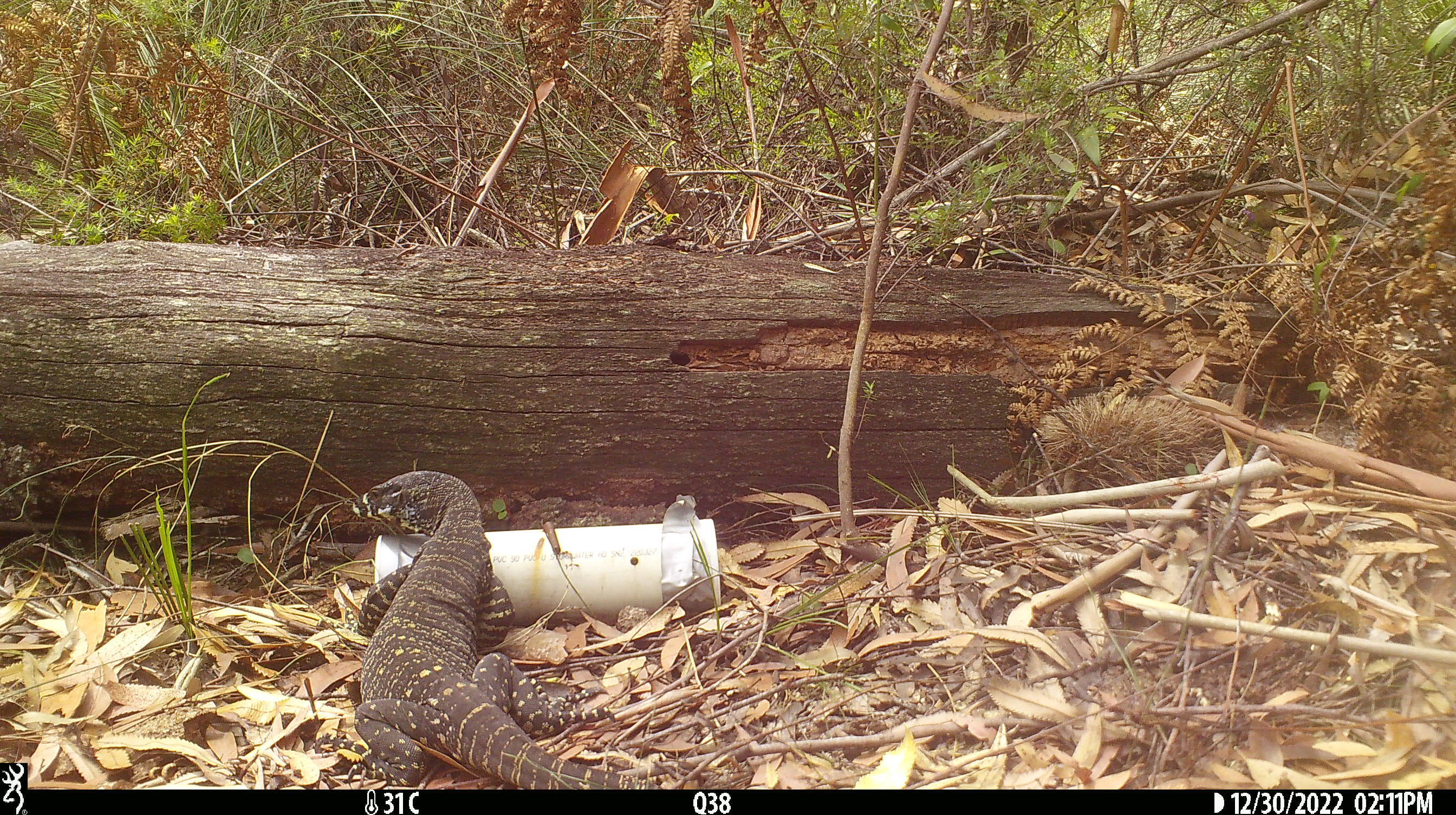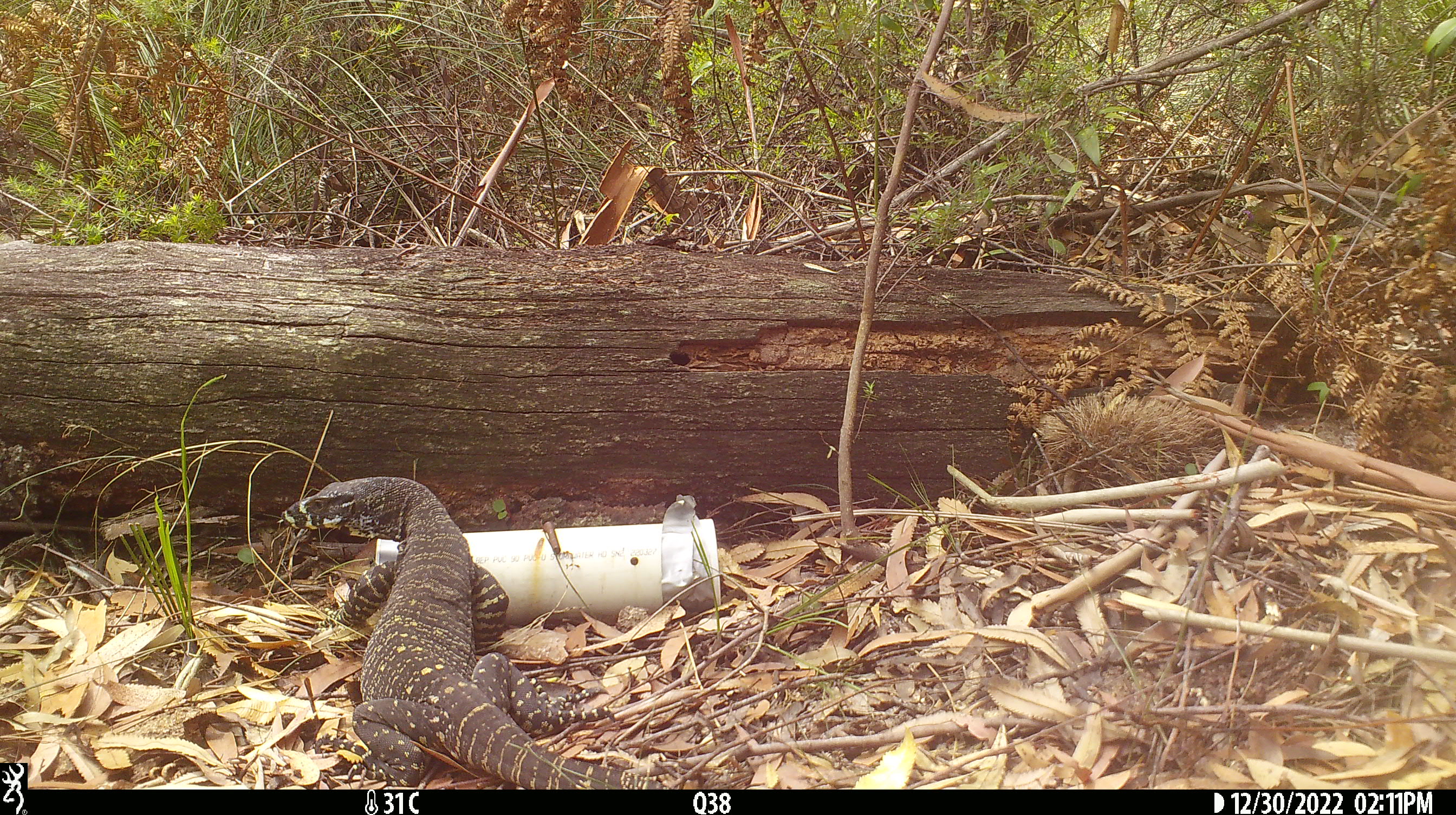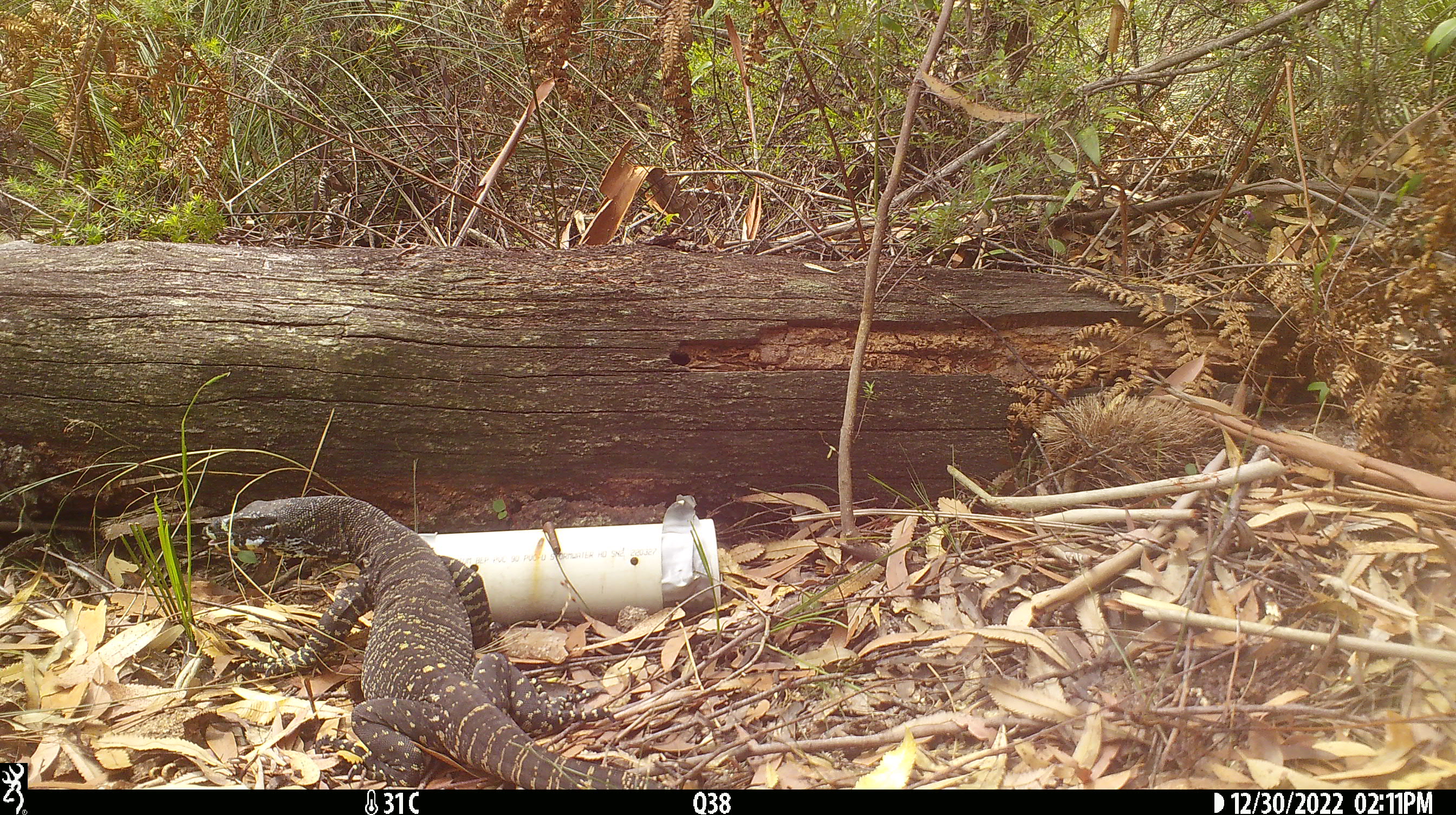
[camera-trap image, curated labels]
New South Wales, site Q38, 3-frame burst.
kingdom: Animalia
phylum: Chordata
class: Reptilia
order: Squamata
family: Varanidae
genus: Varanus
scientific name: Varanus varius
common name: lace monitor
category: goanna